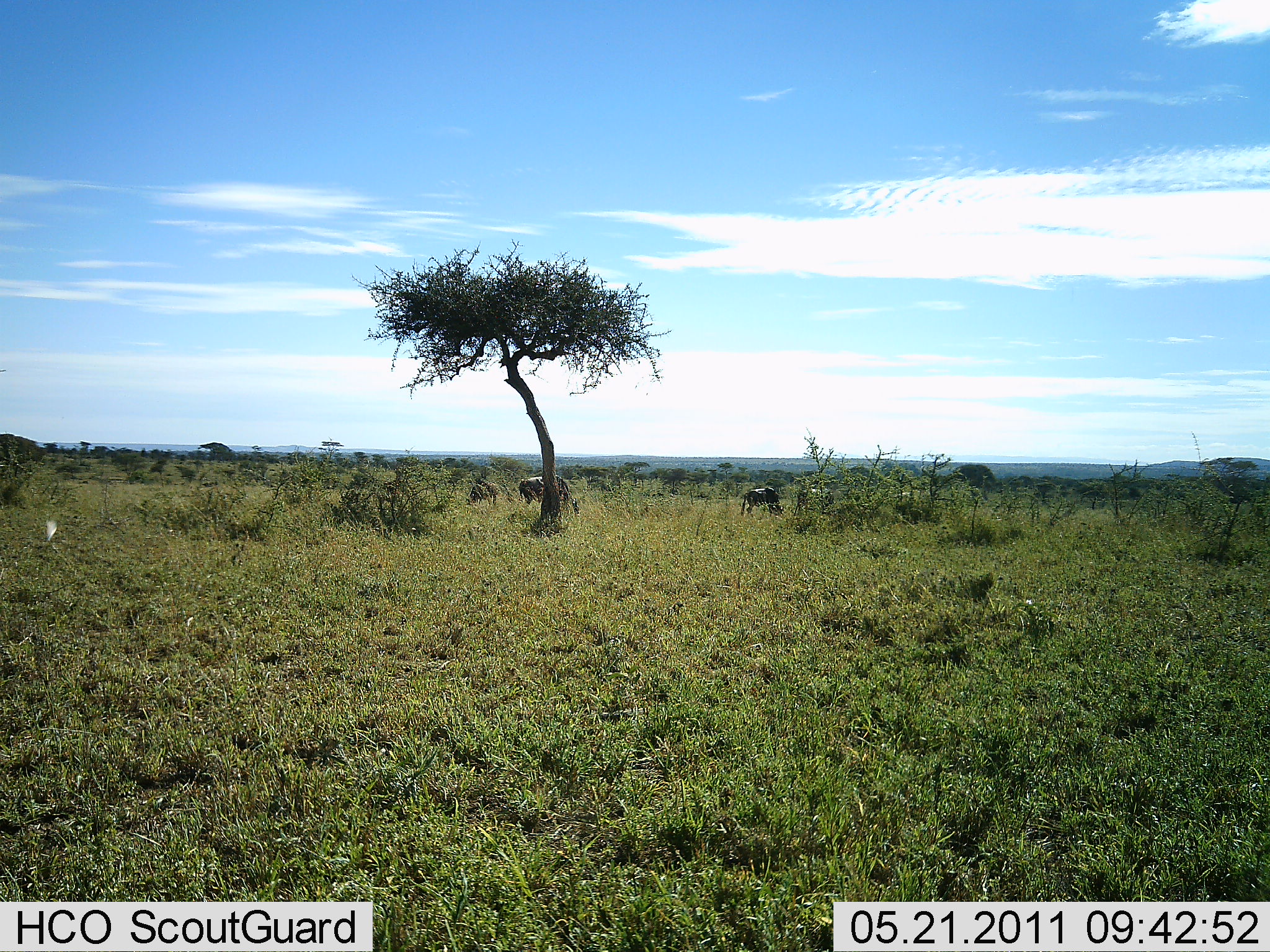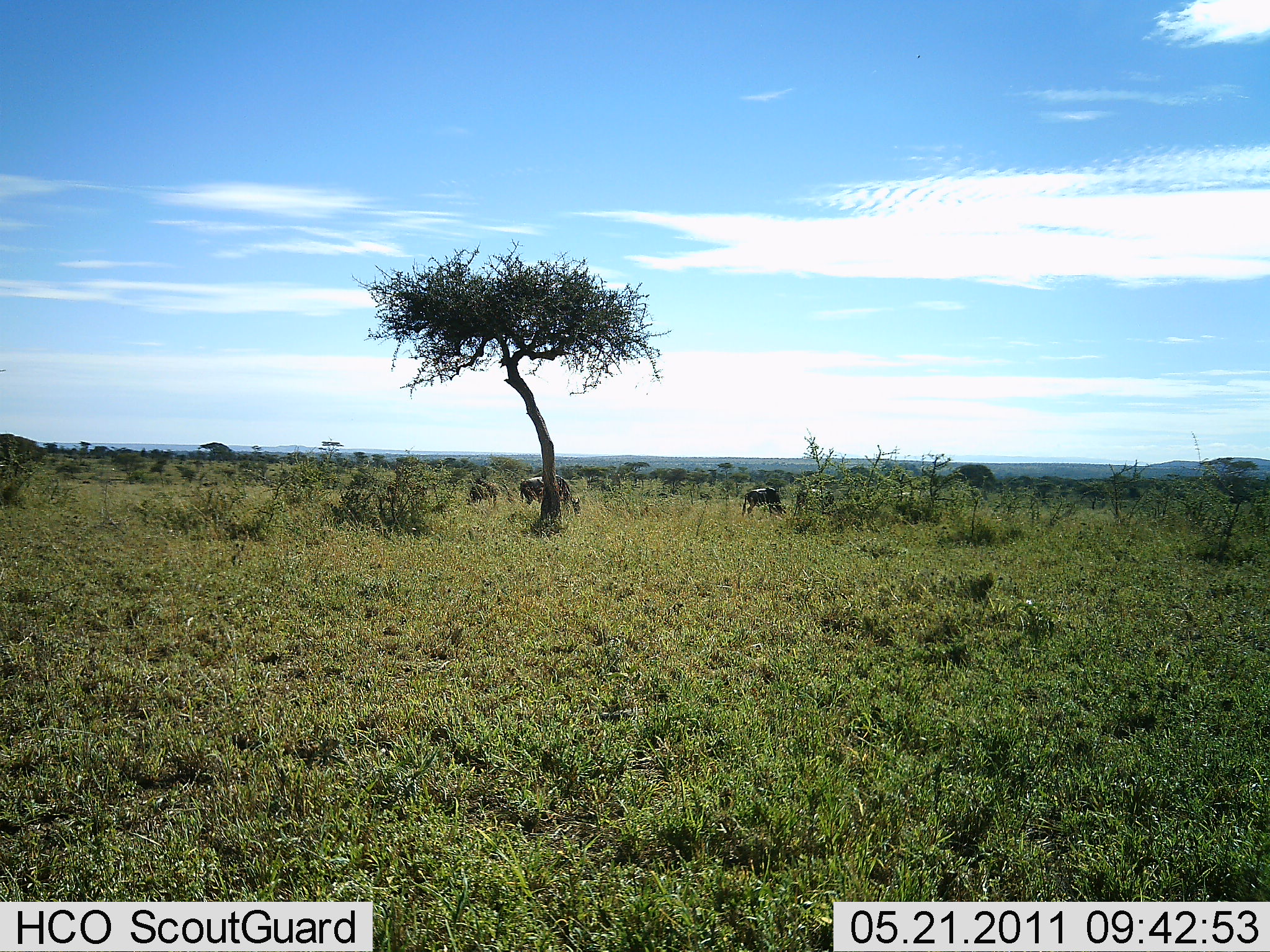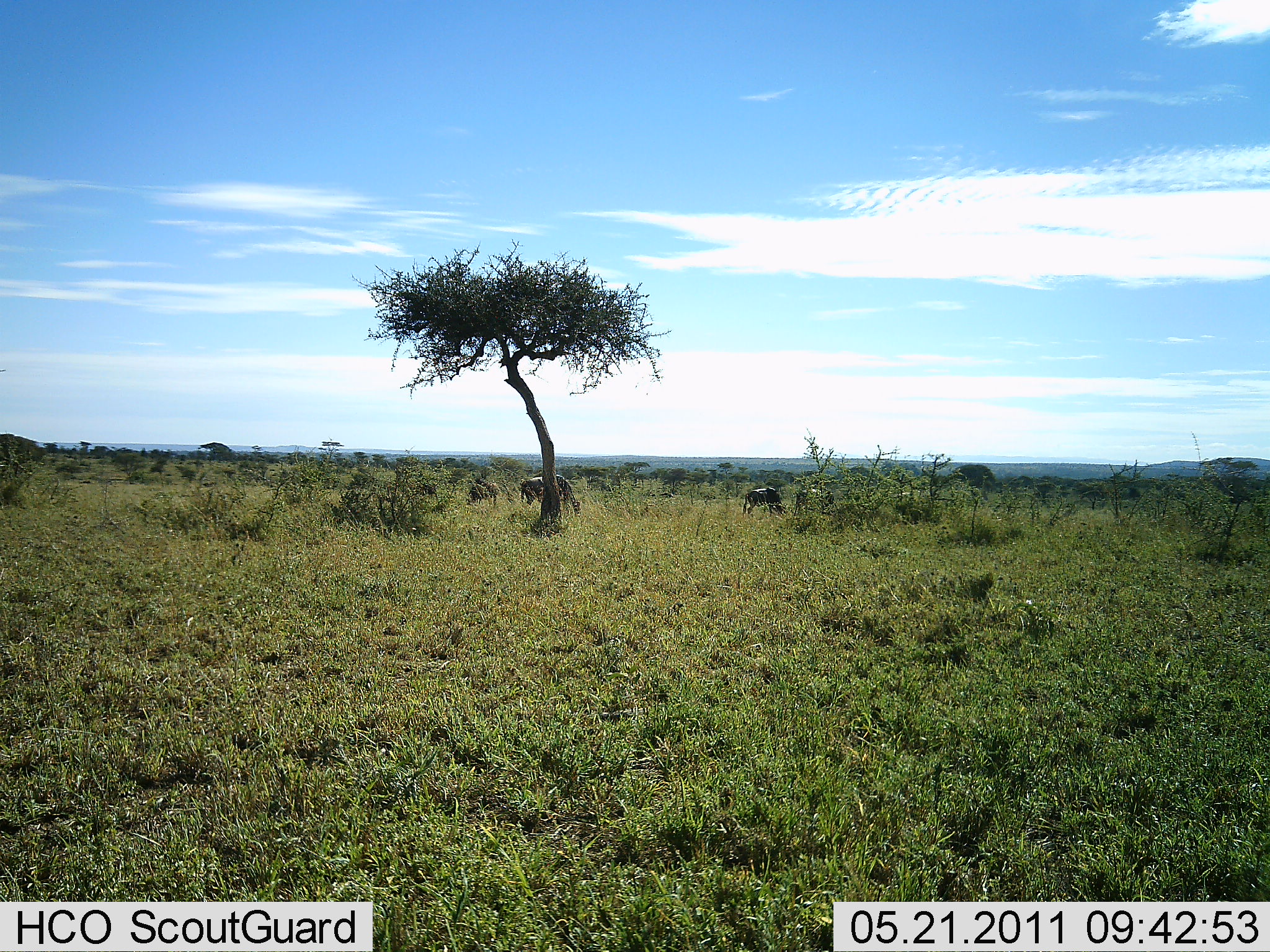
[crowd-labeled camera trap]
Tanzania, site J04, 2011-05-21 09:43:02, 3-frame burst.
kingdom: Animalia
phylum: Chordata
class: Mammalia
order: Artiodactyla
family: Bovidae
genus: Connochaetes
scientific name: Connochaetes taurinus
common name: blue wildebeest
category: wildebeest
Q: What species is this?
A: Wildebeest (blue wildebeest) (Connochaetes taurinus).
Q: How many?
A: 4.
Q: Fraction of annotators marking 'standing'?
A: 36%.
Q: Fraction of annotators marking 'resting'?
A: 0%.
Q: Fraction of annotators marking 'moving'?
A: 27%.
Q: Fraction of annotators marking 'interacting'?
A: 0%.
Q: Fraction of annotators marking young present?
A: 0%.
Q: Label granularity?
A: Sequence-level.